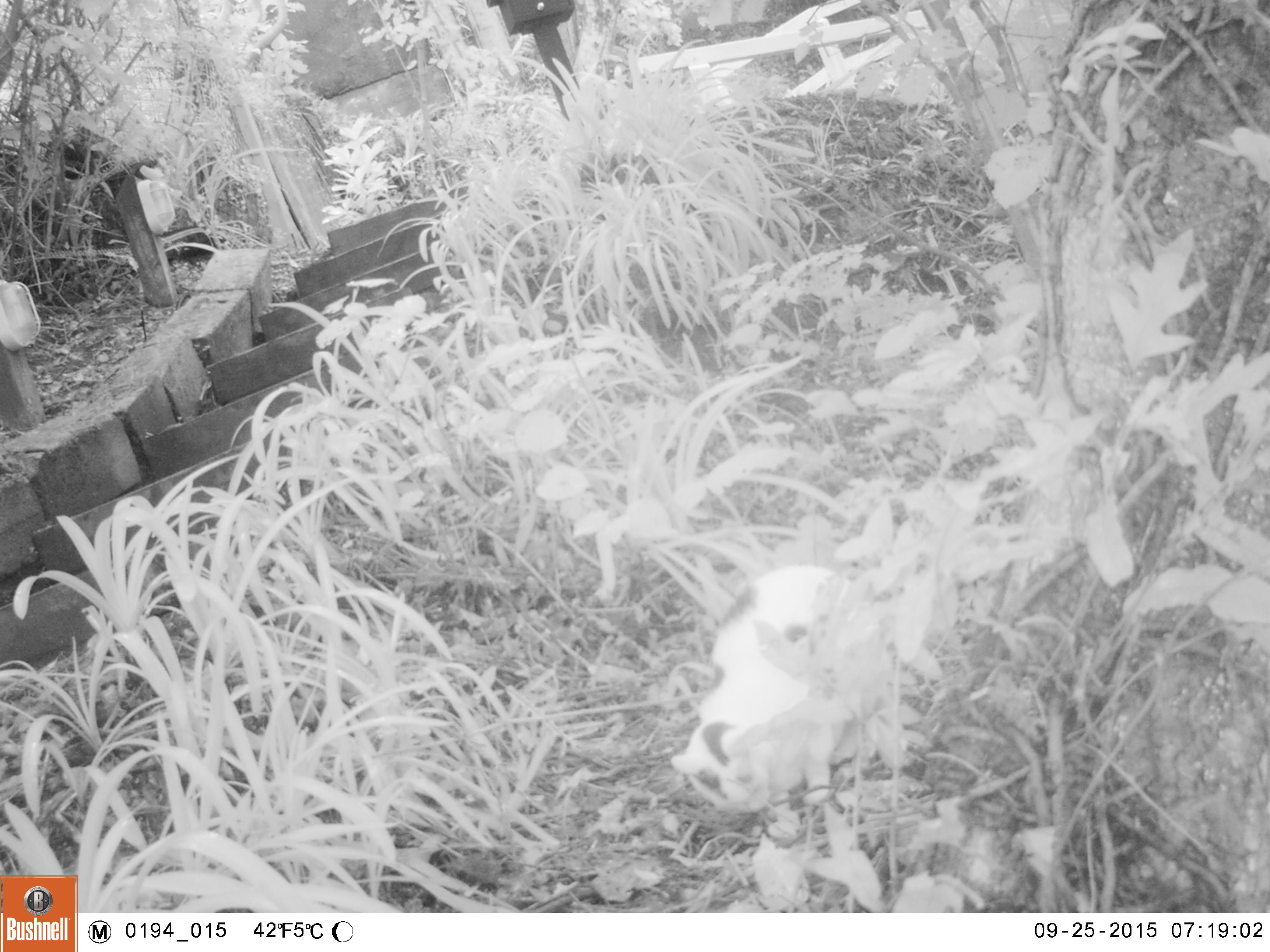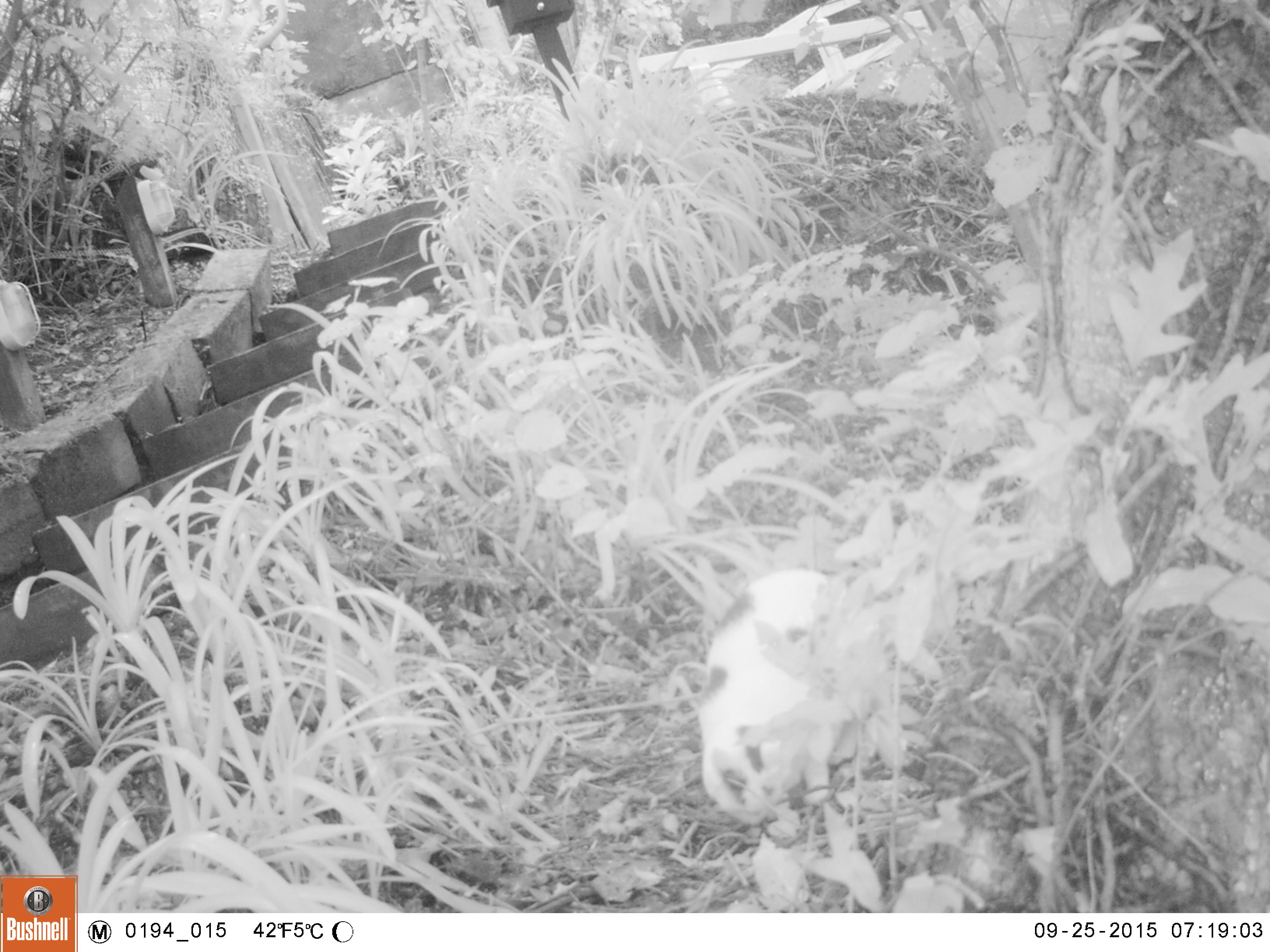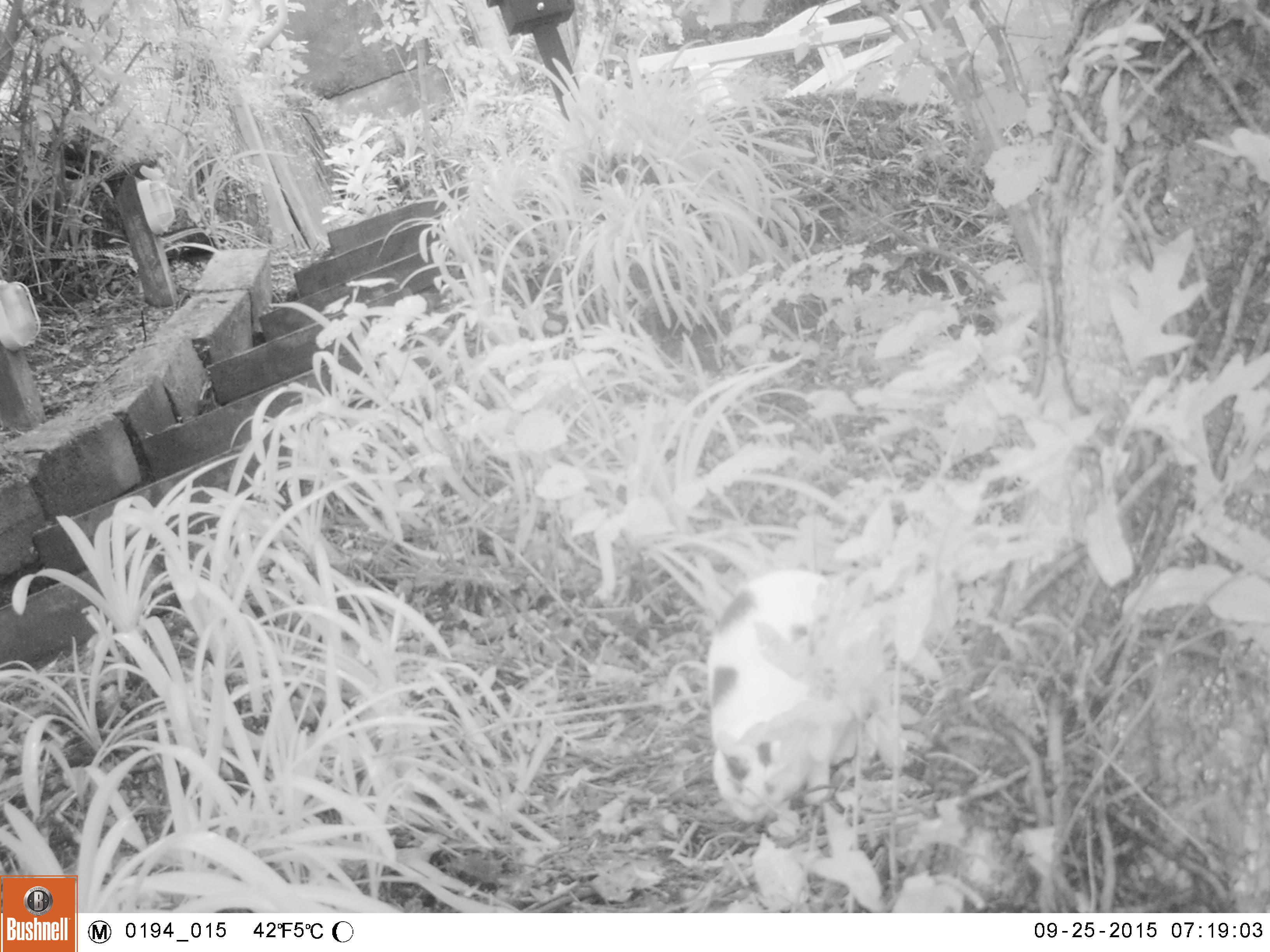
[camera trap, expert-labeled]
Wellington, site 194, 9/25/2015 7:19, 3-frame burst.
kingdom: Animalia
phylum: Chordata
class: Mammalia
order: Carnivora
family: Felidae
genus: Felis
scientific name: Felis catus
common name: cat